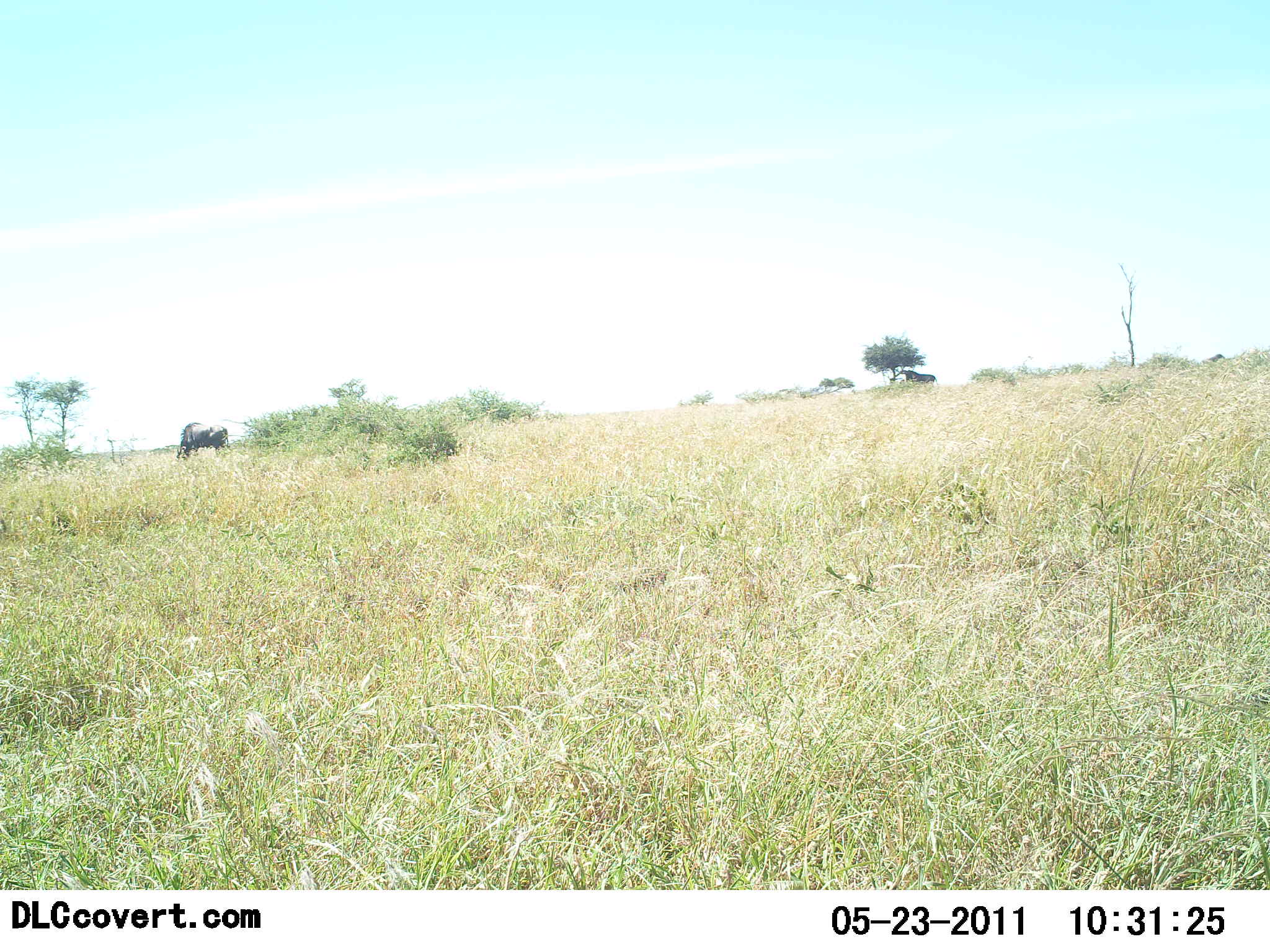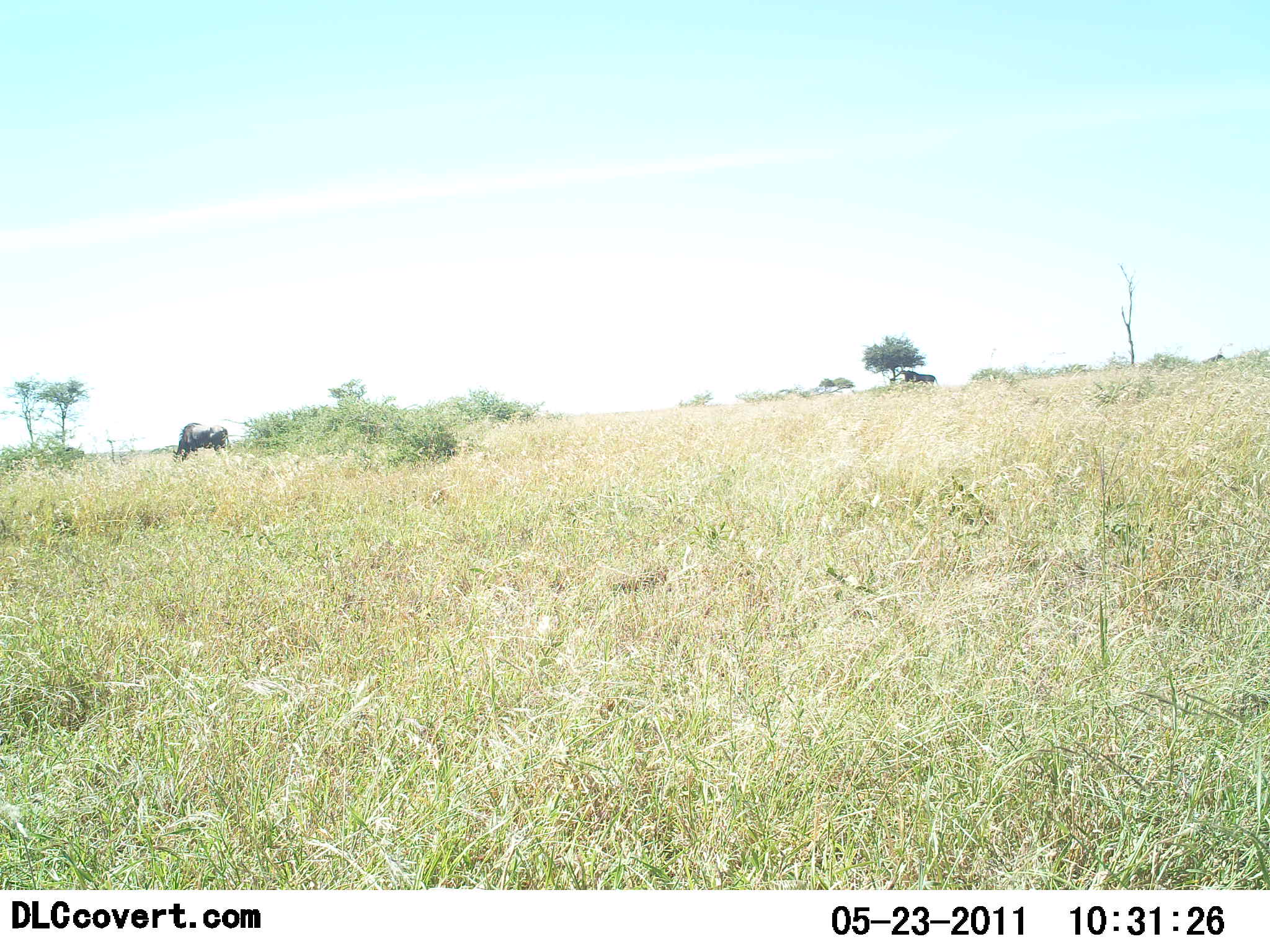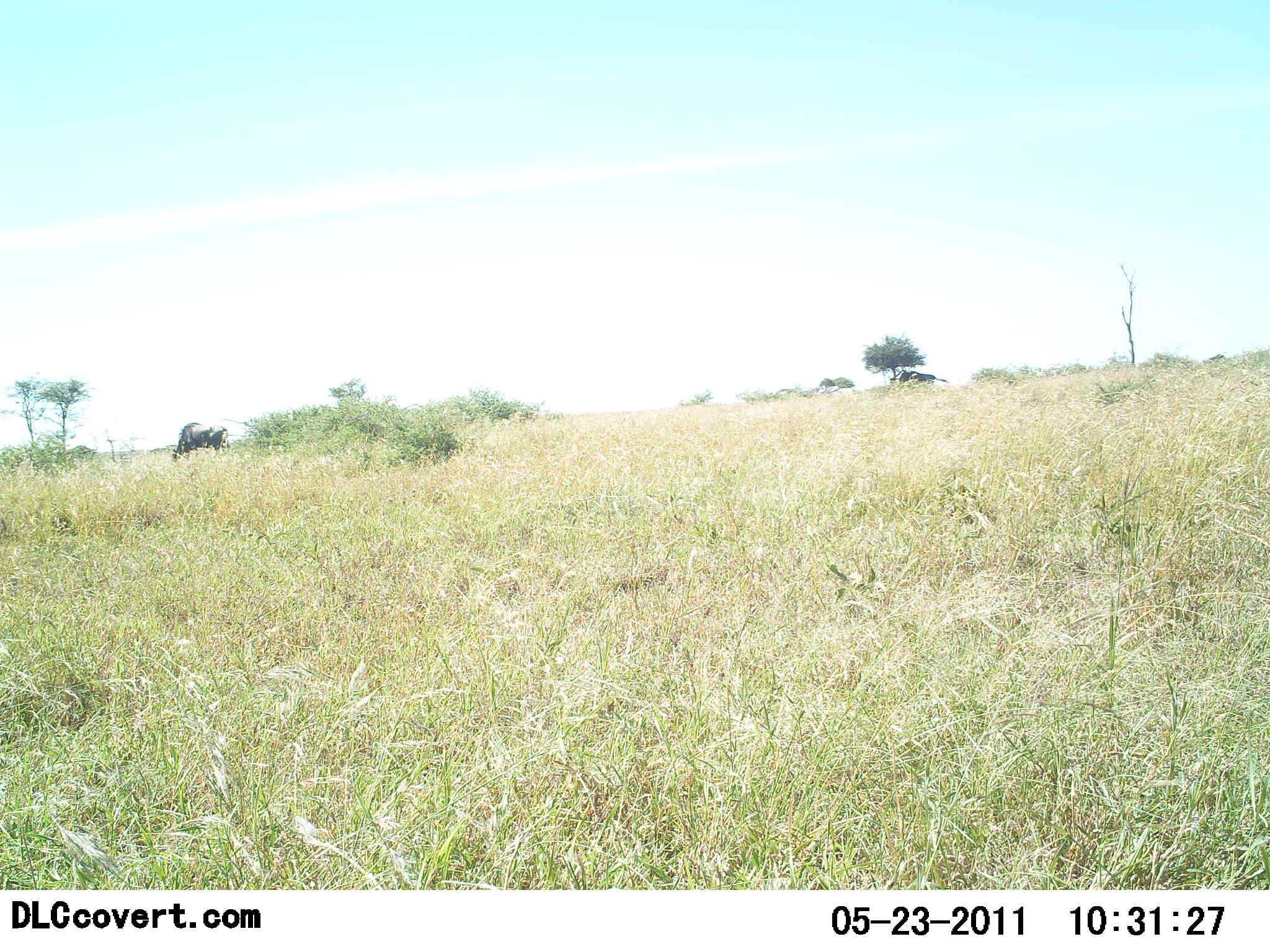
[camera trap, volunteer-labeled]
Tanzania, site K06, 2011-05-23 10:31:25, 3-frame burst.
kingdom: Animalia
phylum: Chordata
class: Mammalia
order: Artiodactyla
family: Bovidae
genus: Connochaetes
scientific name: Connochaetes taurinus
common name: blue wildebeest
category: wildebeest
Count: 2.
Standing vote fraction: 25%.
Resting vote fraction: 0%.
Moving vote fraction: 17%.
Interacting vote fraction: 0%.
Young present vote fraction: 0%.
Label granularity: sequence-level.